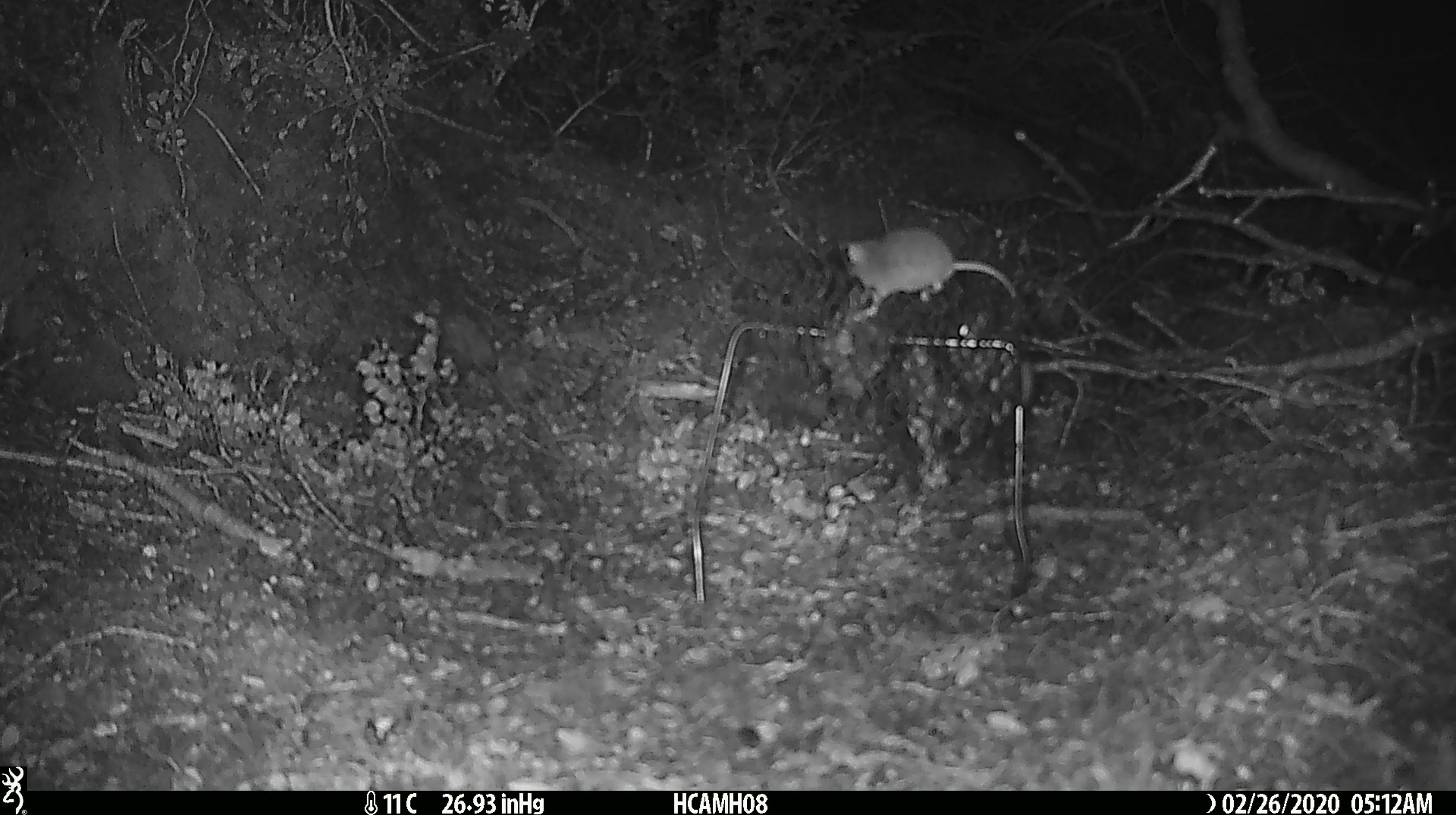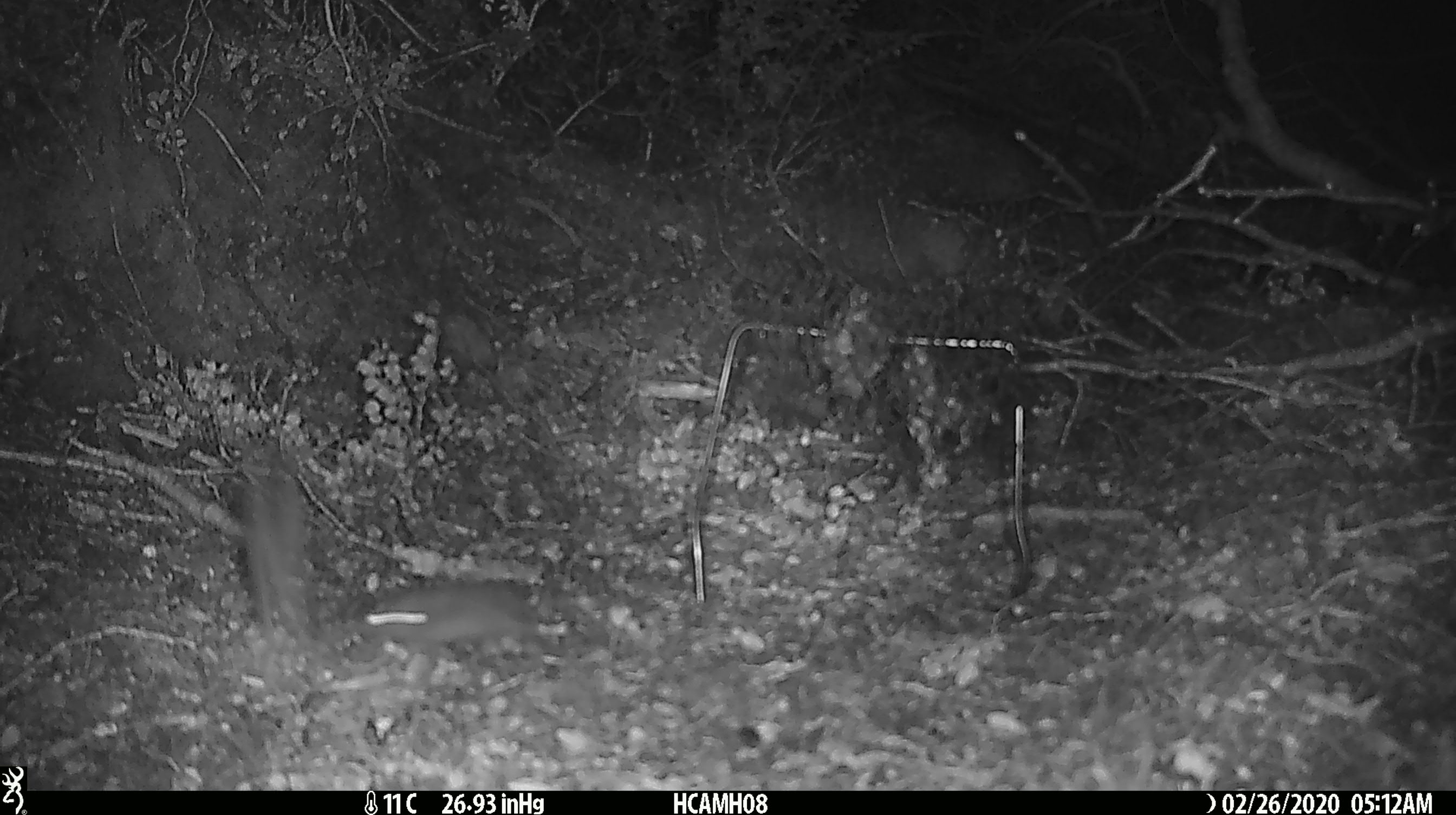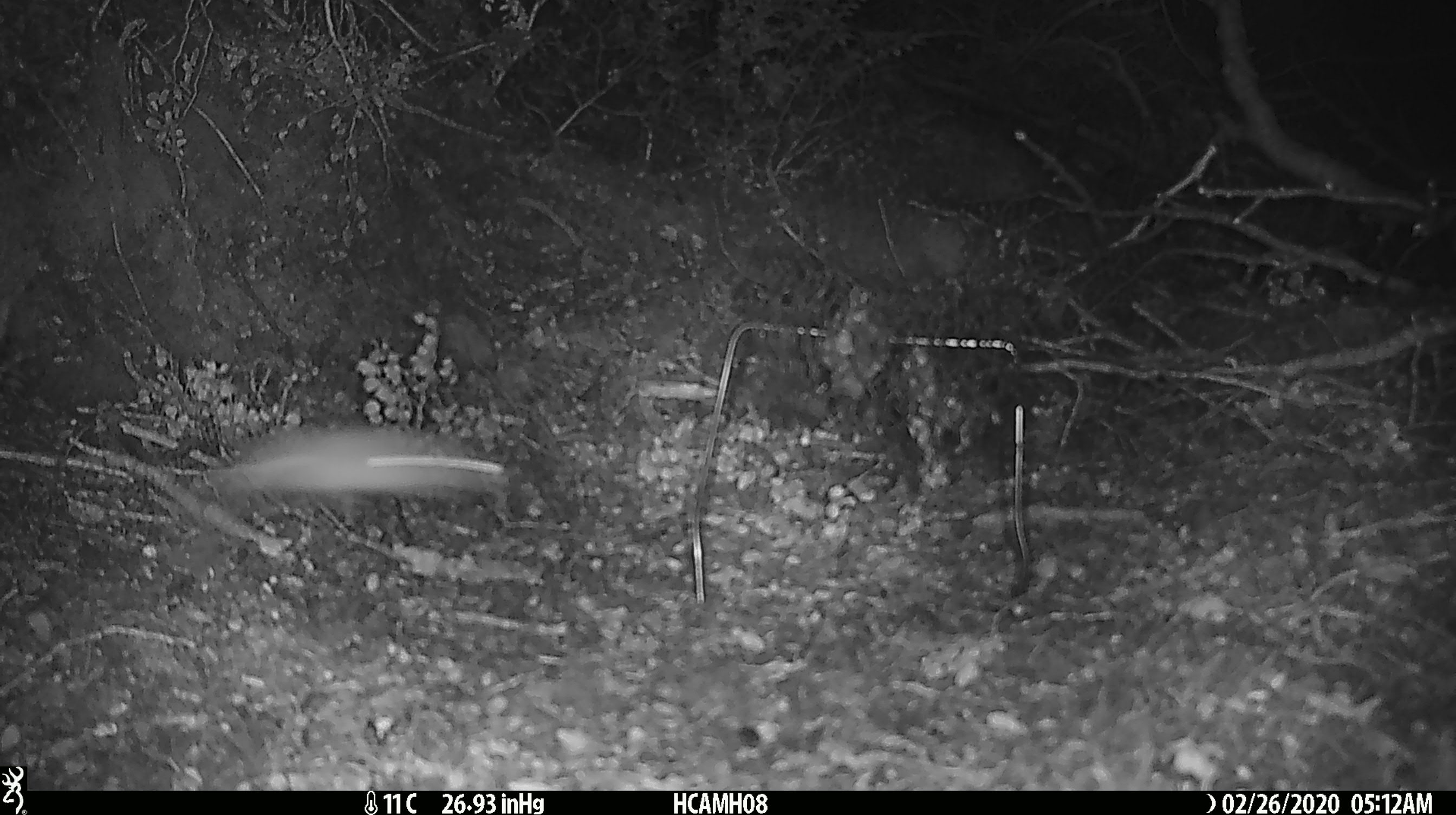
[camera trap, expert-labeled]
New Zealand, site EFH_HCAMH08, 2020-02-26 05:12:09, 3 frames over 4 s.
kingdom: Animalia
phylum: Chordata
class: Mammalia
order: Rodentia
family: Muridae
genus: Mus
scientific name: Mus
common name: mouse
Mouse (Mus).